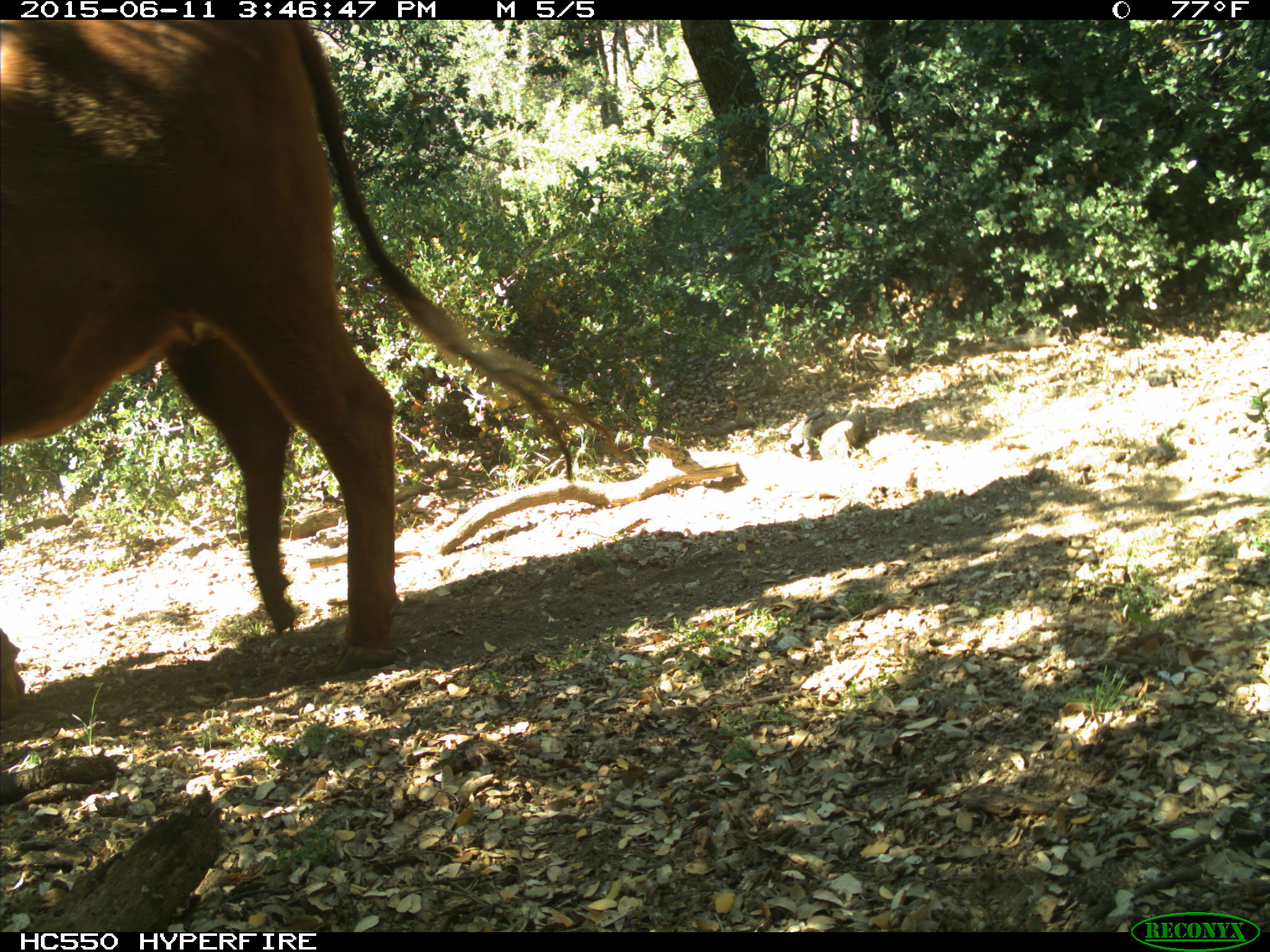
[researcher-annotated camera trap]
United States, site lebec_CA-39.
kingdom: Animalia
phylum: Chordata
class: Mammalia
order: Artiodactyla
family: Bovidae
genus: Bos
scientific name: Bos taurus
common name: domestic cow